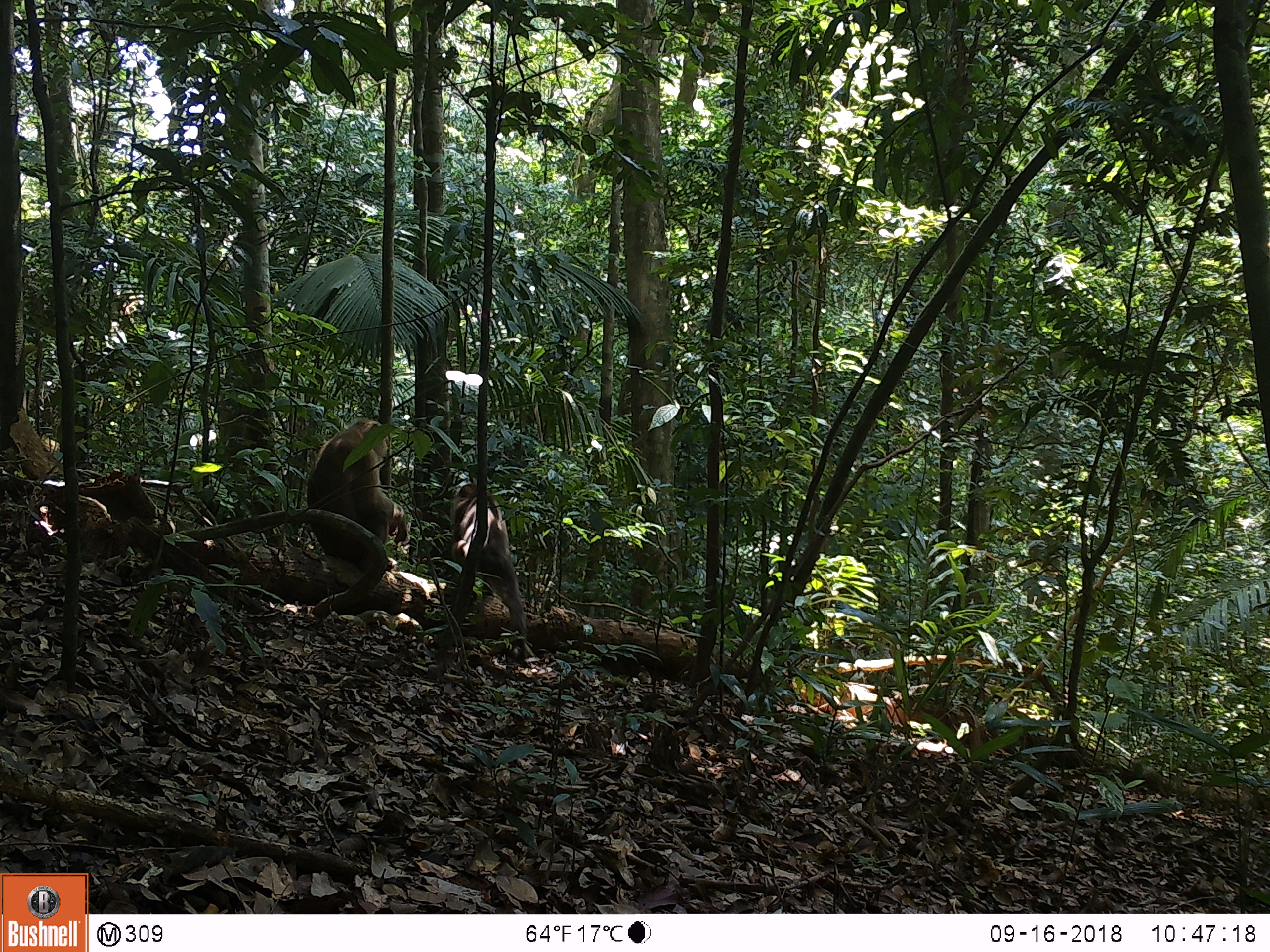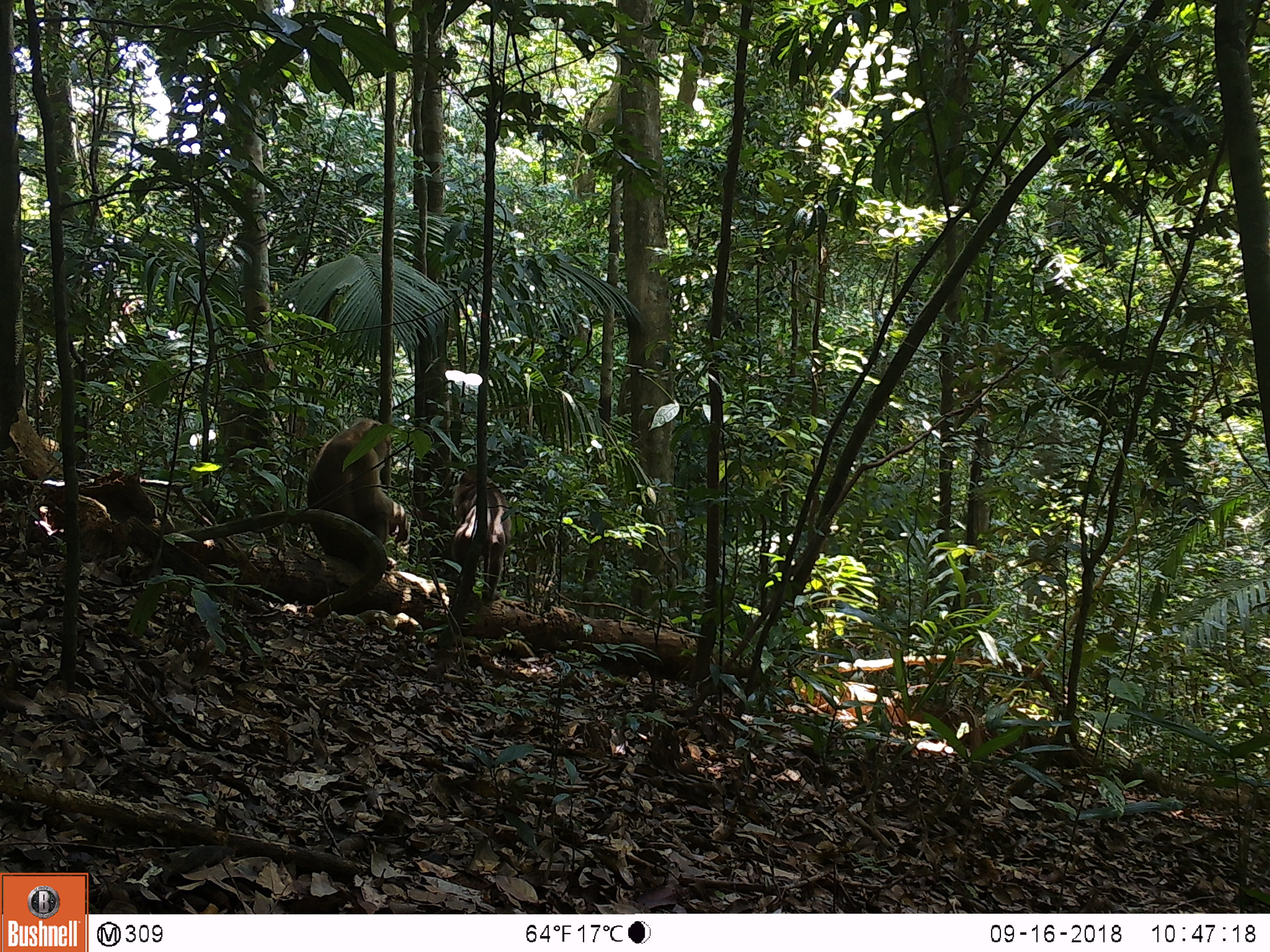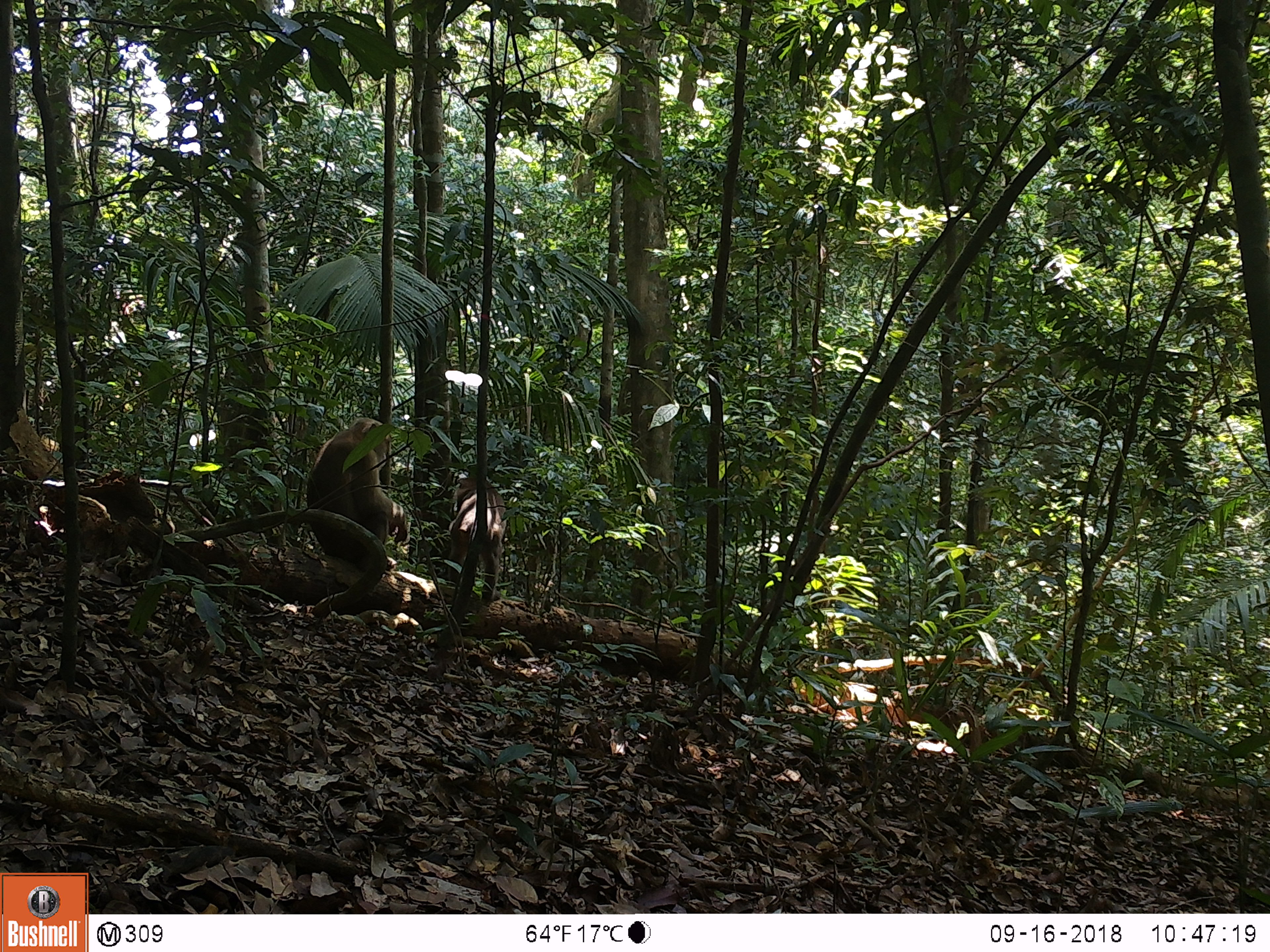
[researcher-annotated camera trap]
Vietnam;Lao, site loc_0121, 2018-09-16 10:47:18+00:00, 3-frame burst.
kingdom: Animalia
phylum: Chordata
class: Mammalia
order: Primates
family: Cercopithecidae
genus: Macaca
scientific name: Macaca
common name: macaques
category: assam or rhesus macaque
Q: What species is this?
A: Assam or rhesus macaque (macaques) (Macaca).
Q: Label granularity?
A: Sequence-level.